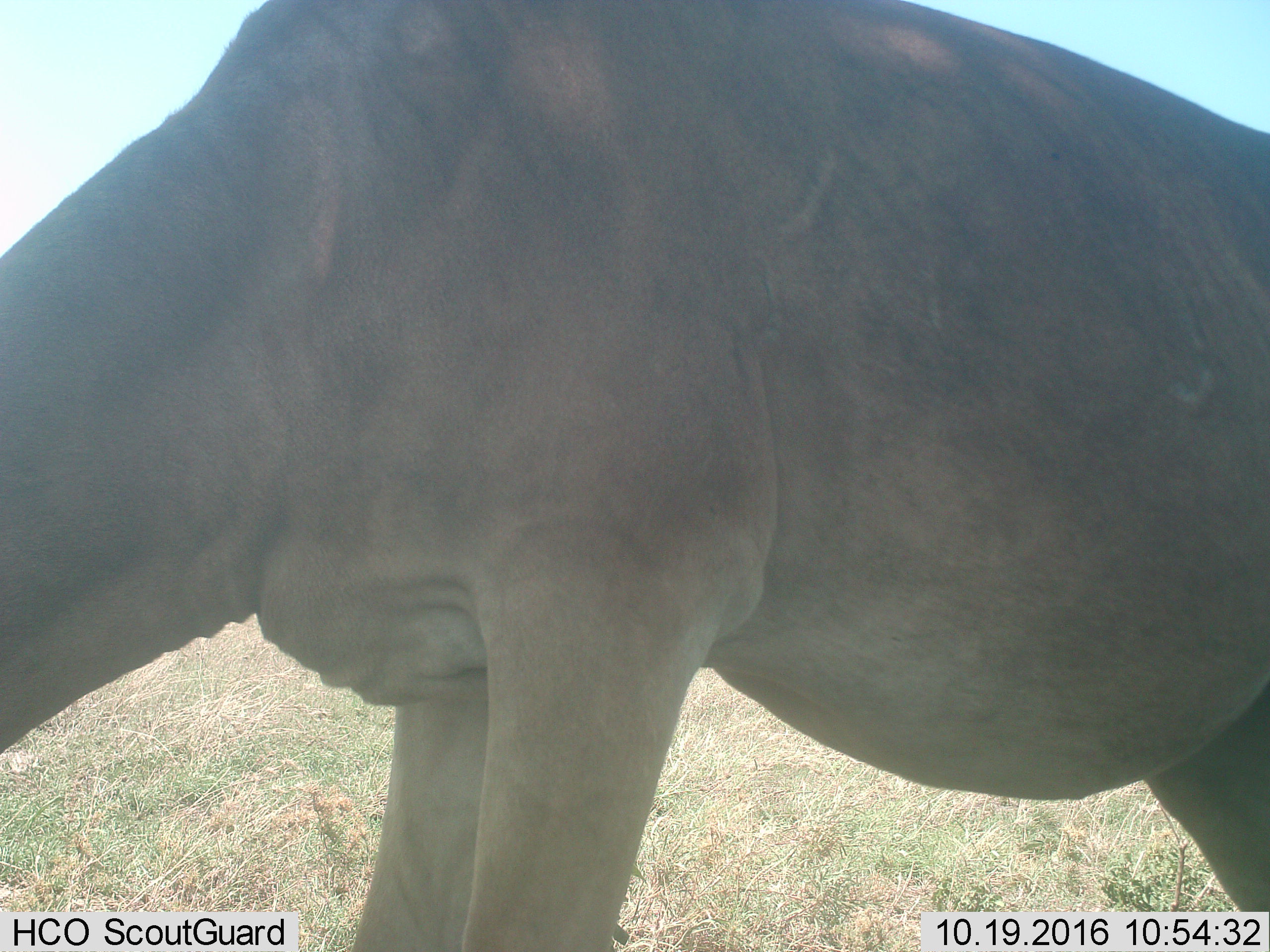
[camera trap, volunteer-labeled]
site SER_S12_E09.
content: unidentified animal